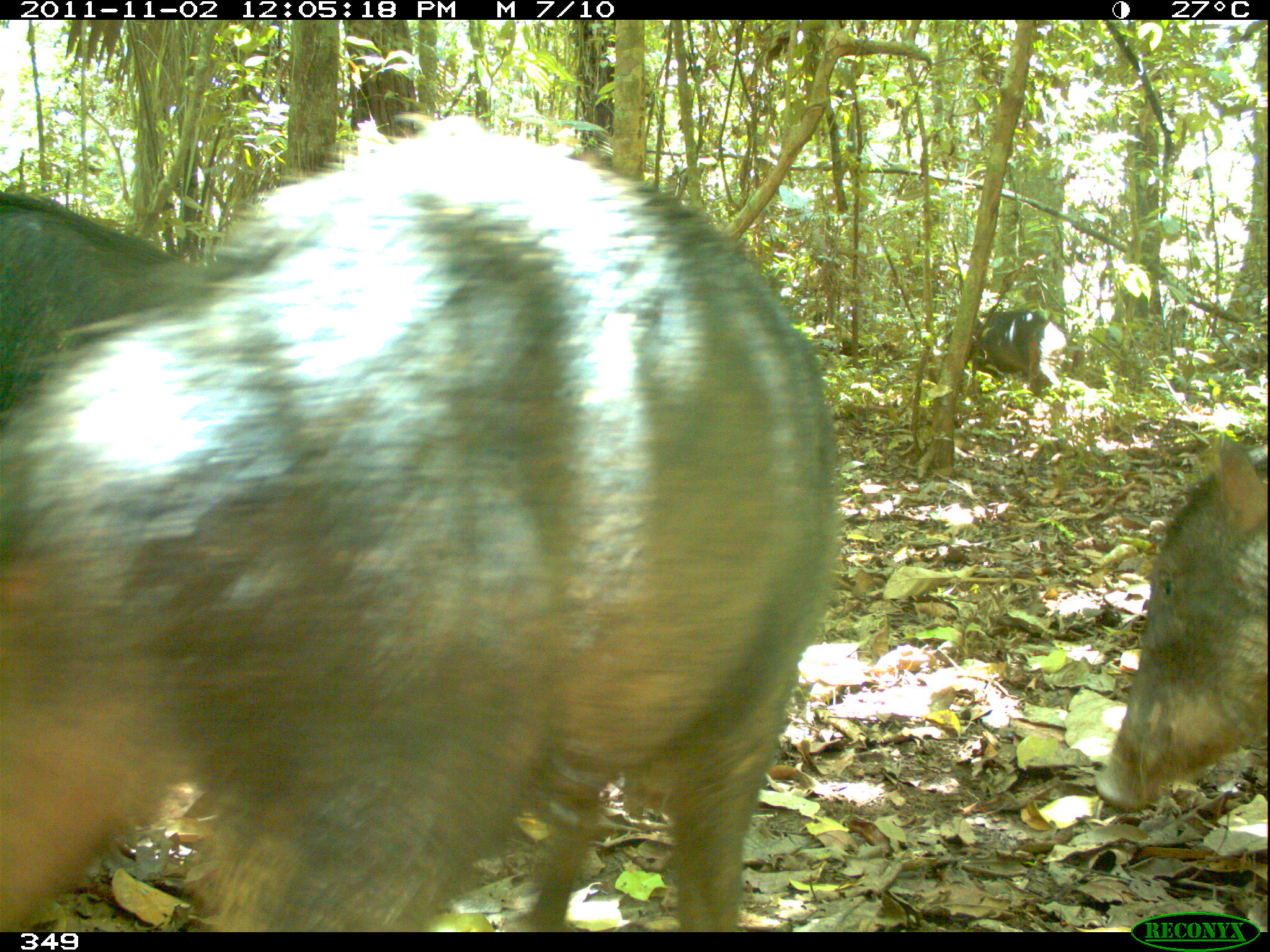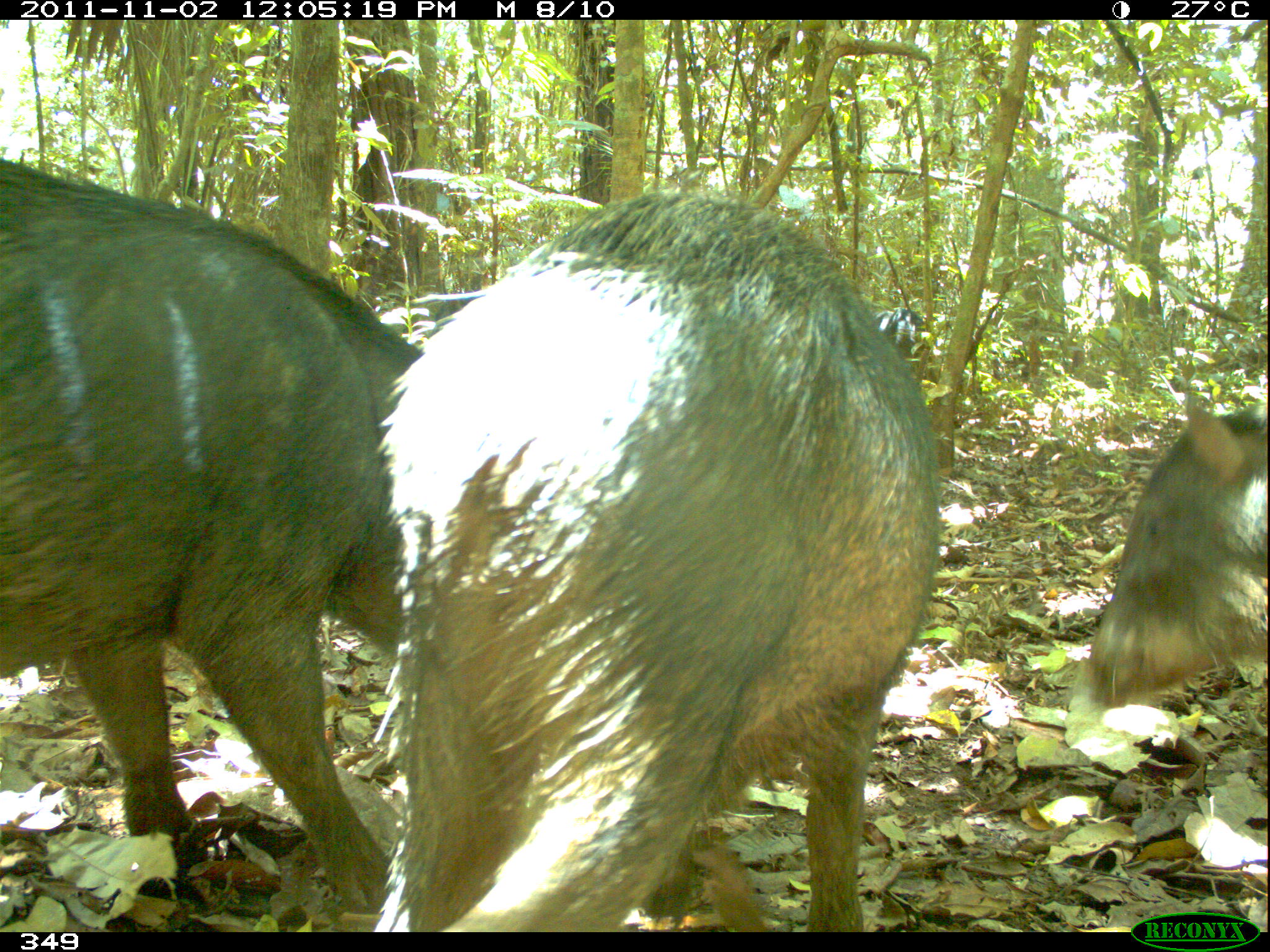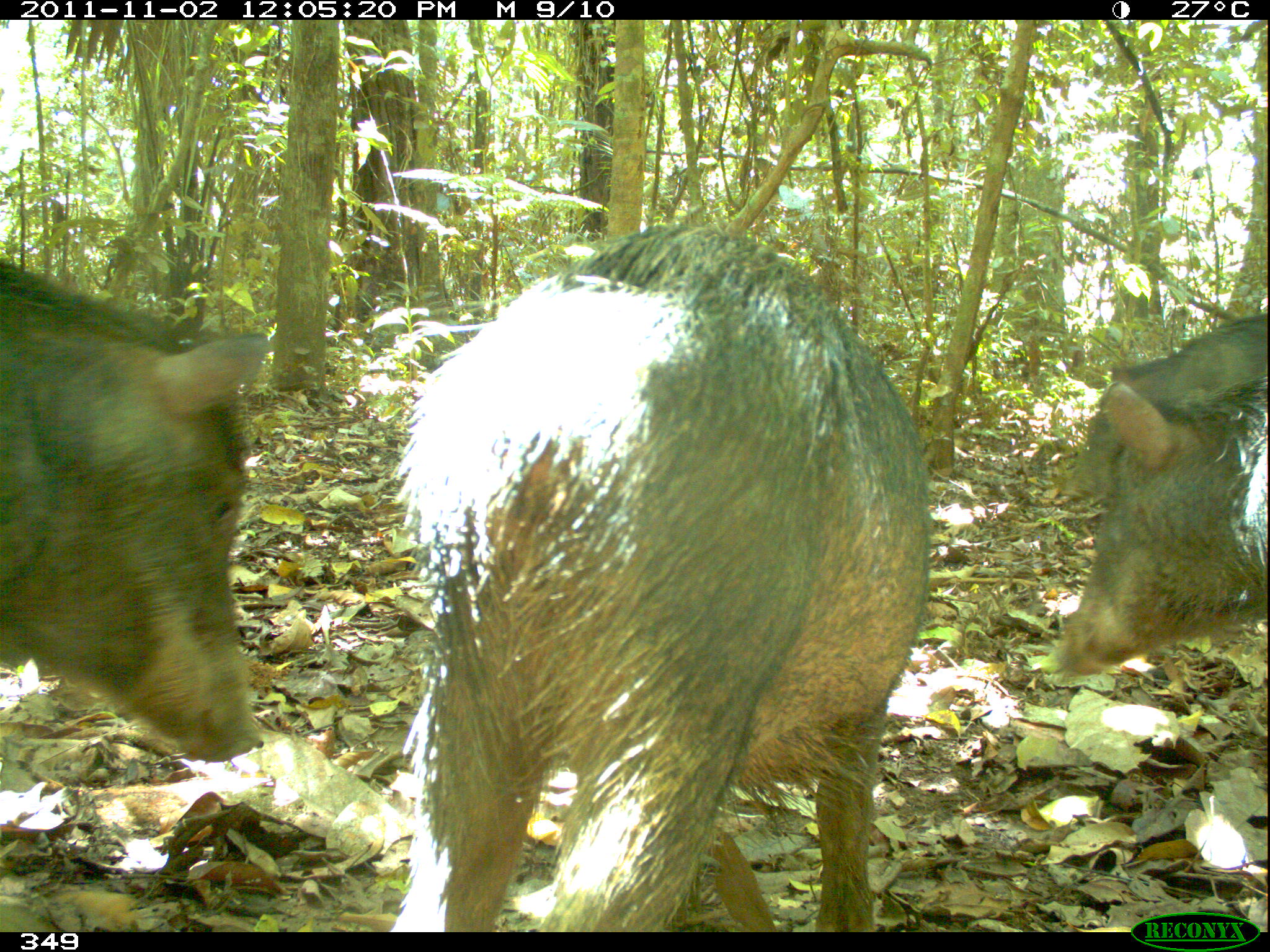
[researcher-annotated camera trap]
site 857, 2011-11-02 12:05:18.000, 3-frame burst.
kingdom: Animalia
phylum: Chordata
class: Mammalia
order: Artiodactyla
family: Tayassuidae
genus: Tayassu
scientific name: Tayassu pecari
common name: white-lipped peccary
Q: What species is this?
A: Tayassu pecari (white-lipped peccary).